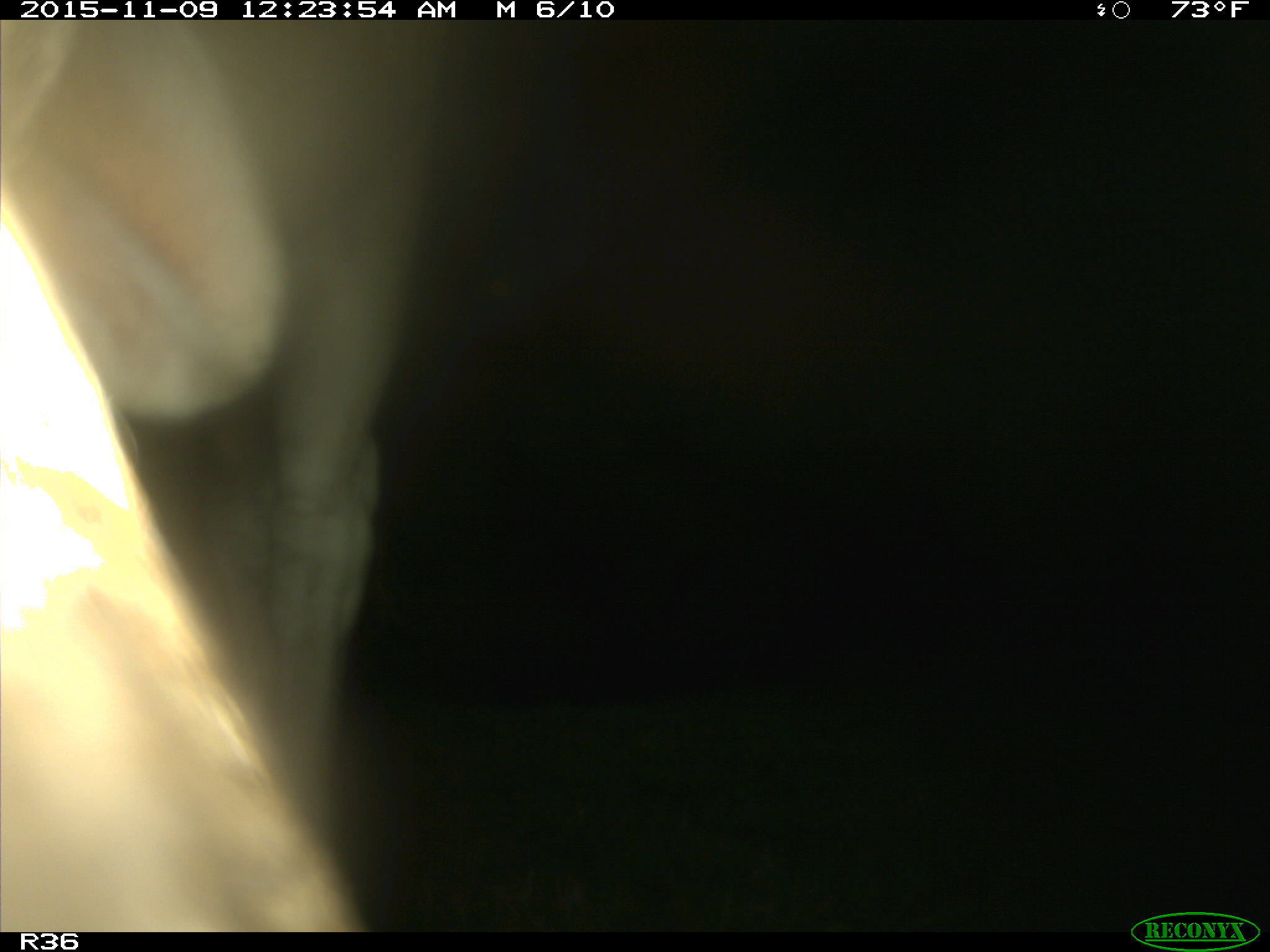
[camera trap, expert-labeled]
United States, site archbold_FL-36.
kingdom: Animalia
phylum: Chordata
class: Mammalia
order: Artiodactyla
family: Bovidae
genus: Bos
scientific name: Bos taurus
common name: domestic cow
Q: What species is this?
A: Bos taurus (domestic cow).